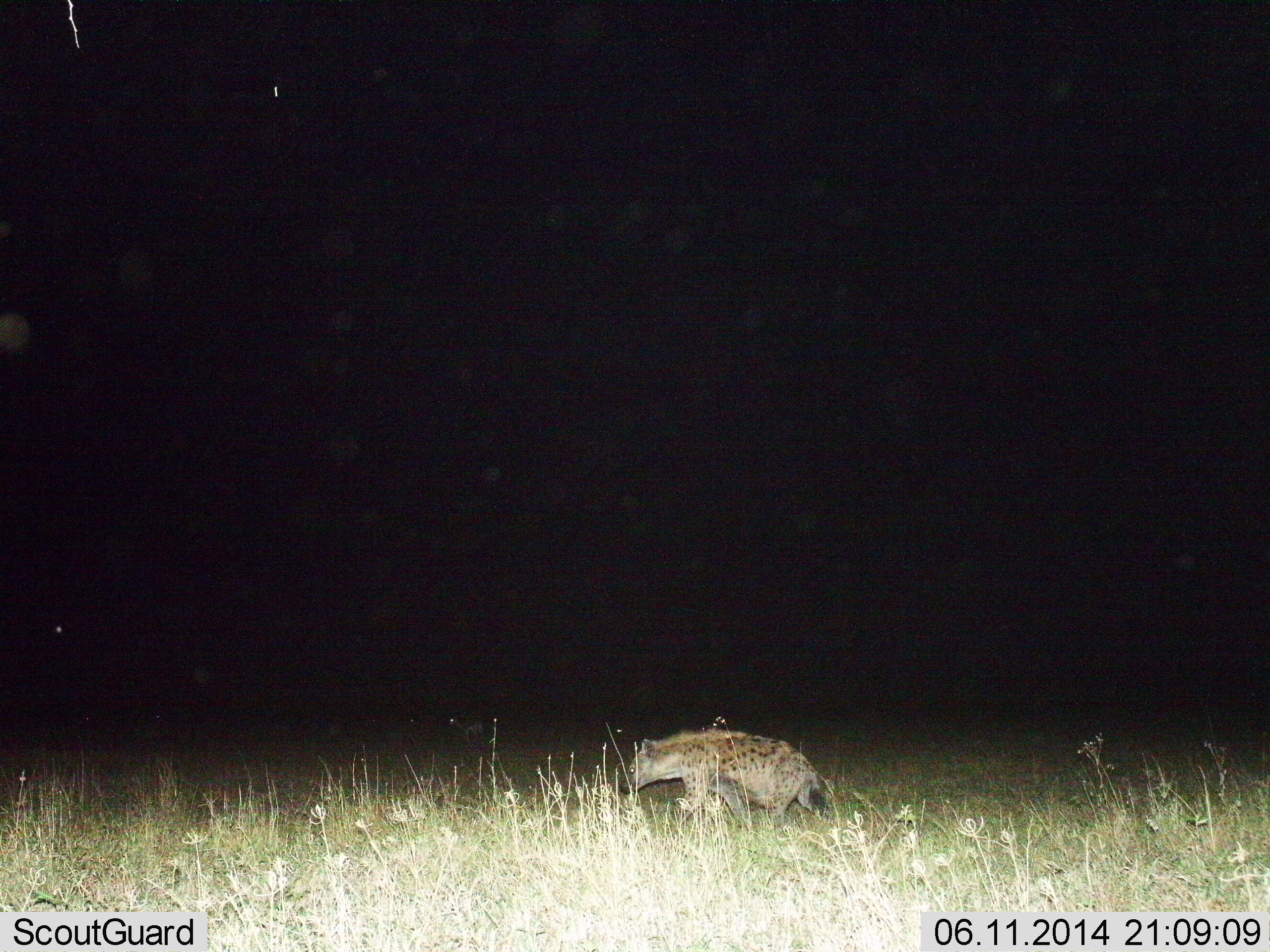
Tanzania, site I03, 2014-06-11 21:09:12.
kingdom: Animalia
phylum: Chordata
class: Mammalia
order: Carnivora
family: Hyaenidae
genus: Crocuta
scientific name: Crocuta crocuta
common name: spotted hyena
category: hyenaspotted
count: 1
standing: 30%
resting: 0%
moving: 70%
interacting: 0%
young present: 0%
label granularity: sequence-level